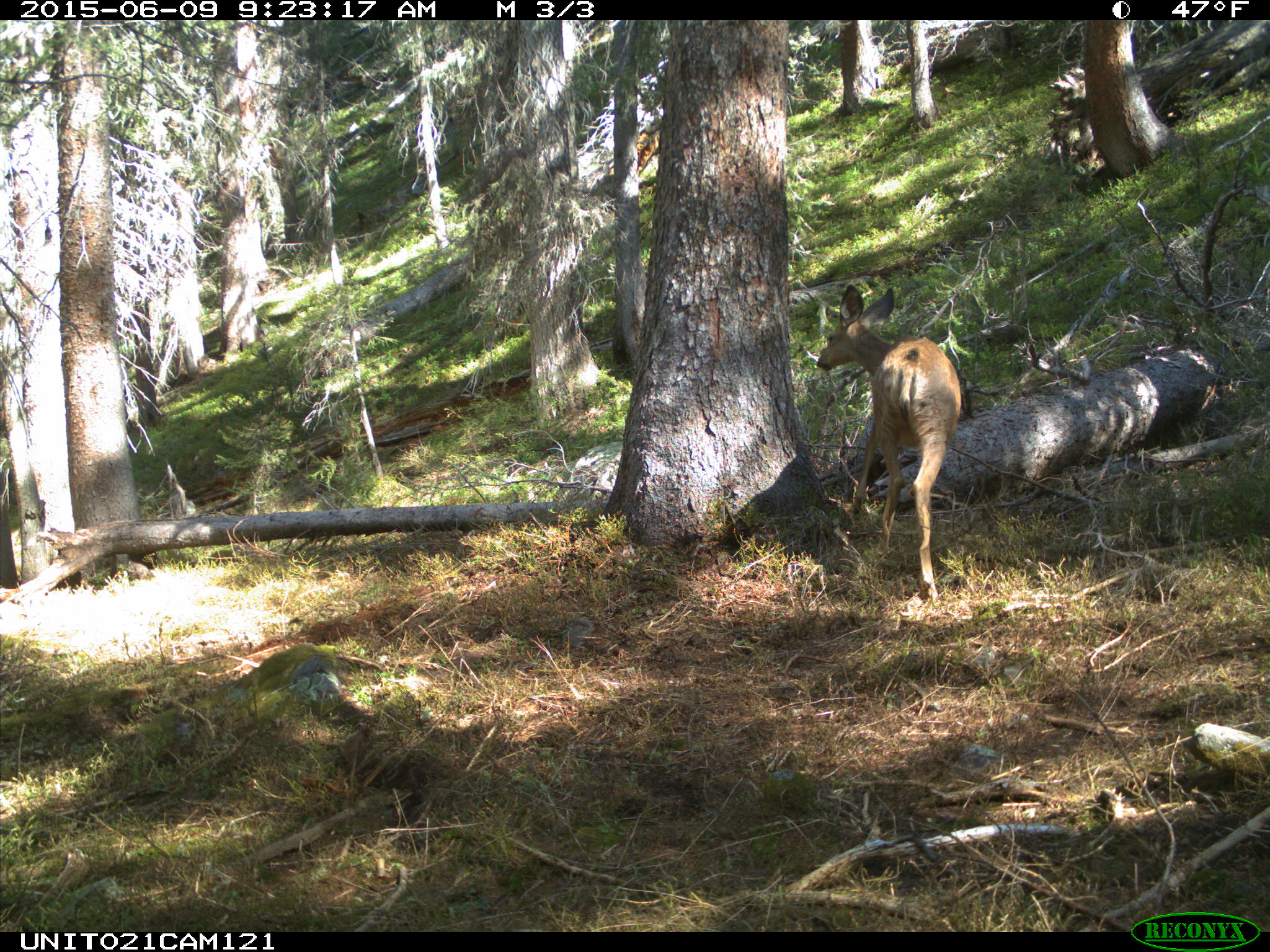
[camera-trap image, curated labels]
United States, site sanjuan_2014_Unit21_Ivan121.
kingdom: Animalia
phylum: Chordata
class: Mammalia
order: Artiodactyla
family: Cervidae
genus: Odocoileus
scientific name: Odocoileus hemionus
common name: mule deer